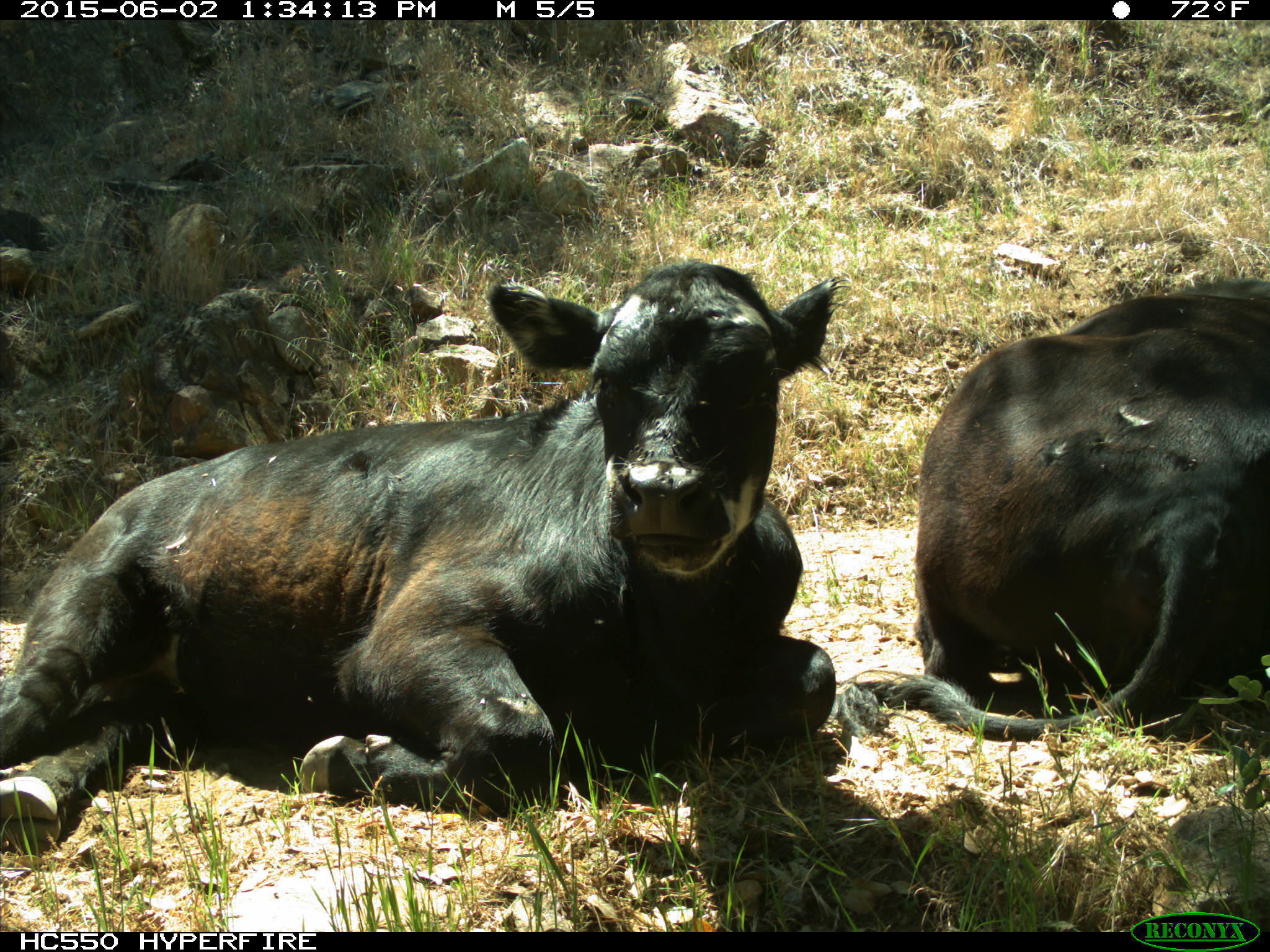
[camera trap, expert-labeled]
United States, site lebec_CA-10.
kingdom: Animalia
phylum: Chordata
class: Mammalia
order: Artiodactyla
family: Bovidae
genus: Bos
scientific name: Bos taurus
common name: domestic cow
Bos taurus (domestic cow).